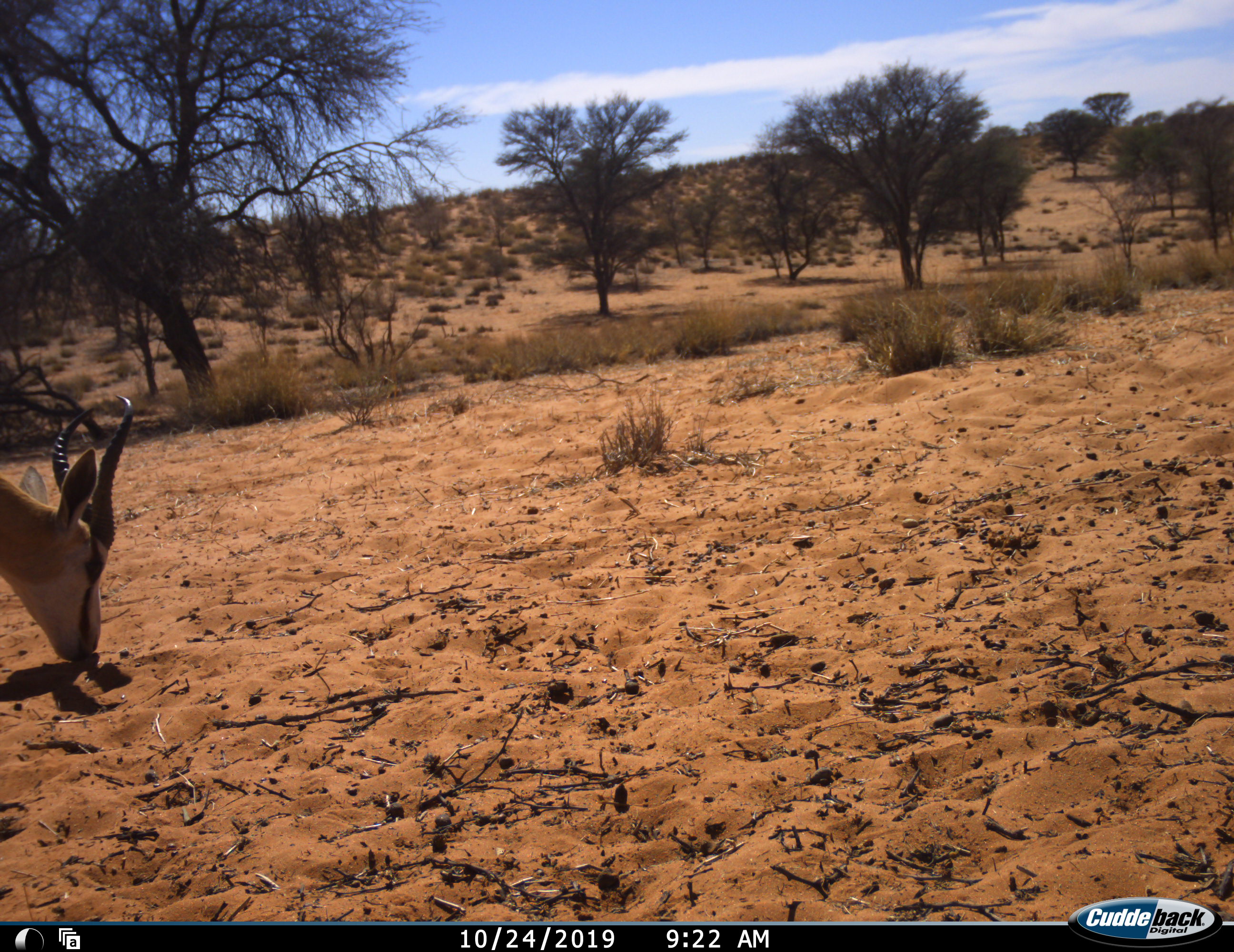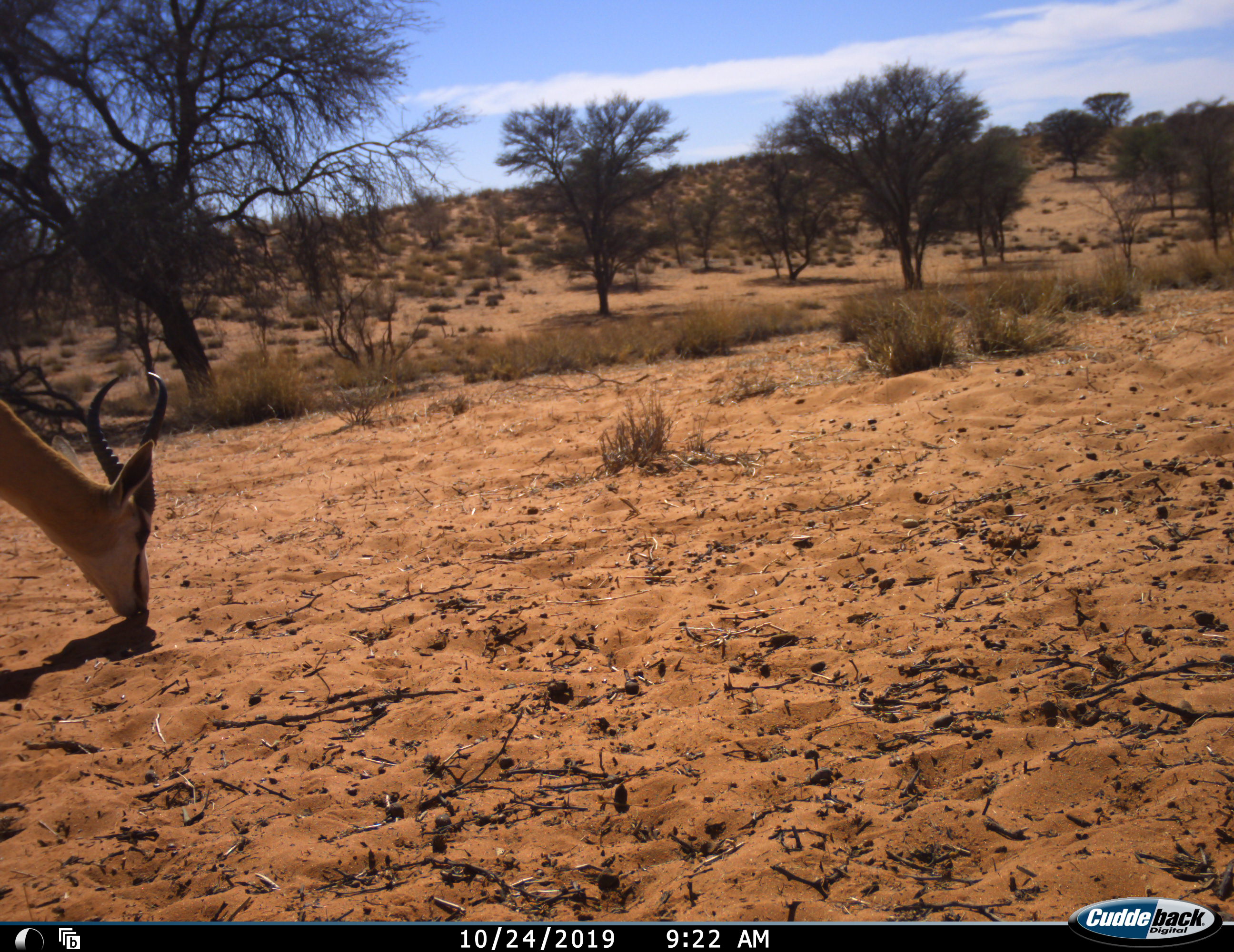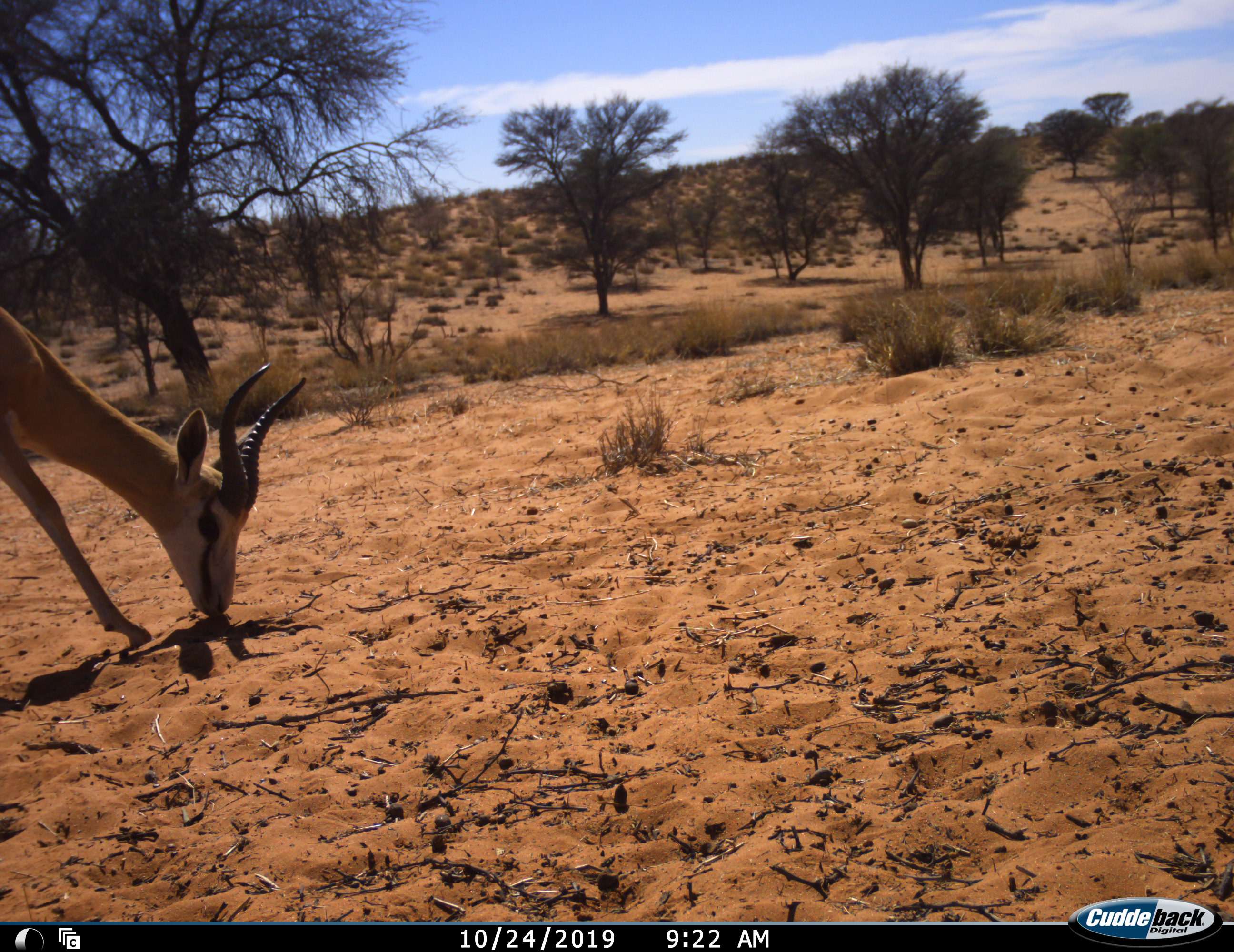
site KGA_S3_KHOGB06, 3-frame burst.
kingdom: Animalia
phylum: Chordata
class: Mammalia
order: Artiodactyla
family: Bovidae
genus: Antidorcas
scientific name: Antidorcas marsupialis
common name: springbok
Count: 1.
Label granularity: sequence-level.